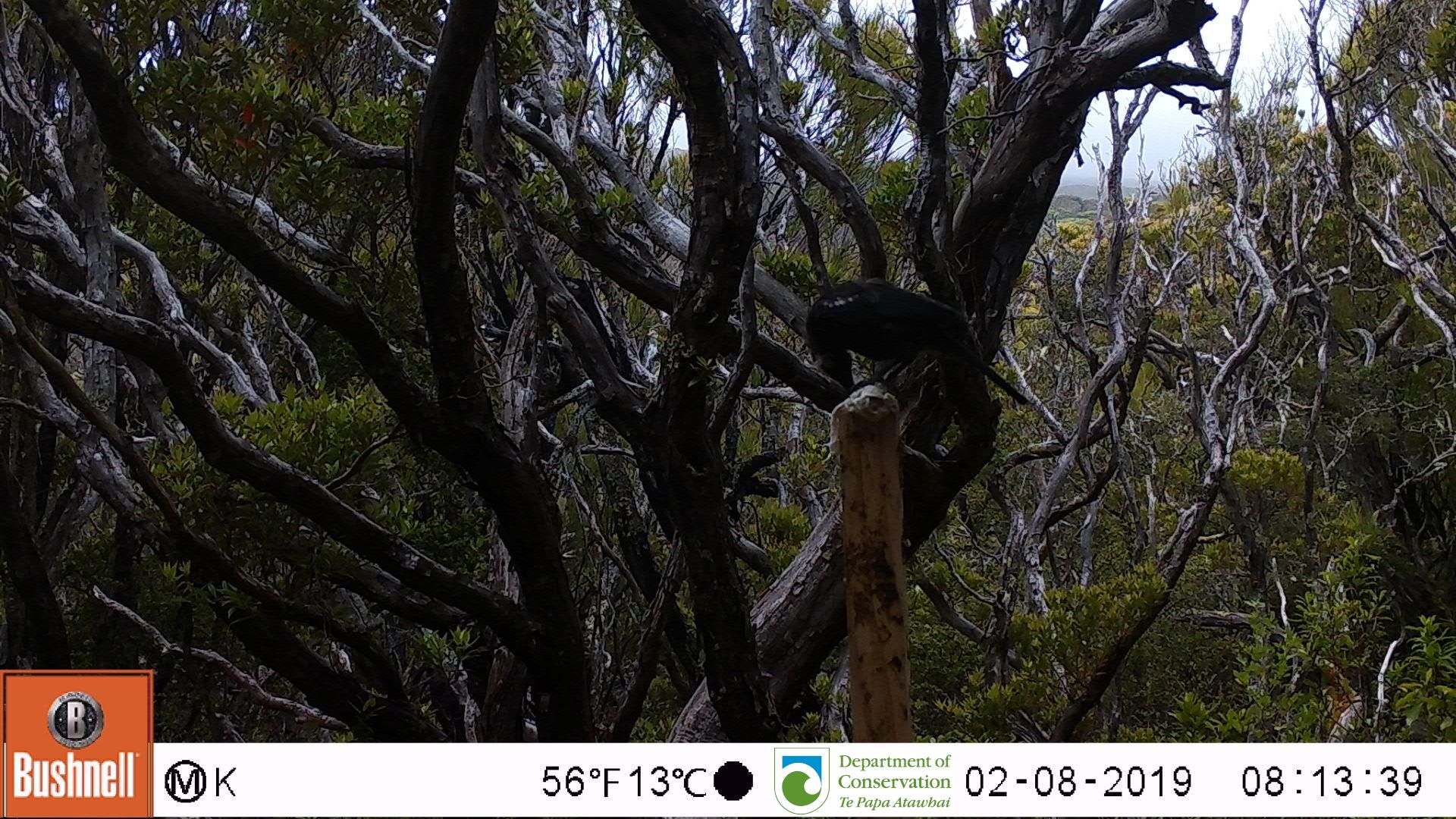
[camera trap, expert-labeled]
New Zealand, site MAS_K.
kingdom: Animalia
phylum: Chordata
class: Aves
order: Passeriformes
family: Meliphagidae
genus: Prosthemadera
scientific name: Prosthemadera novaeseelandiae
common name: tui